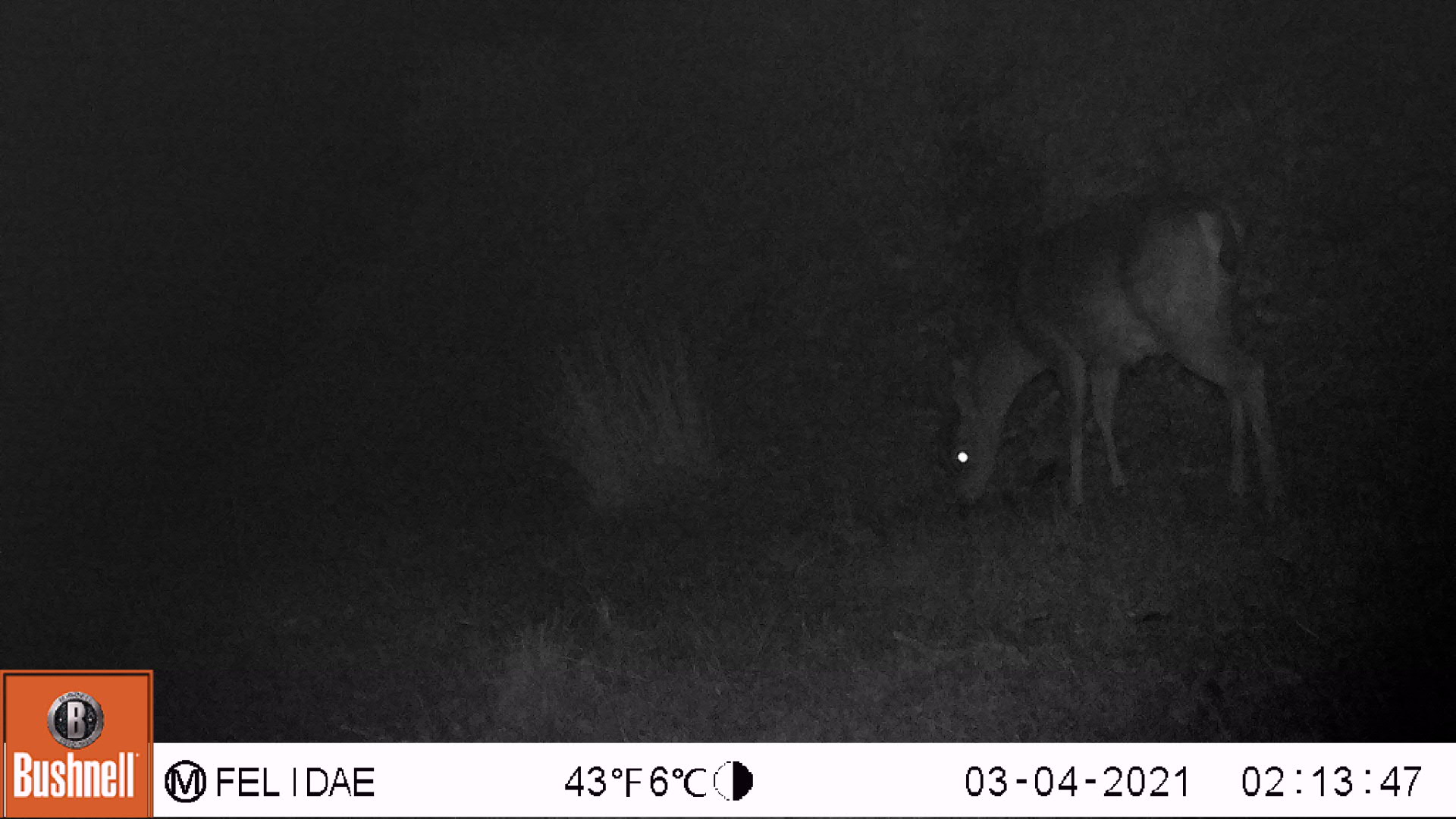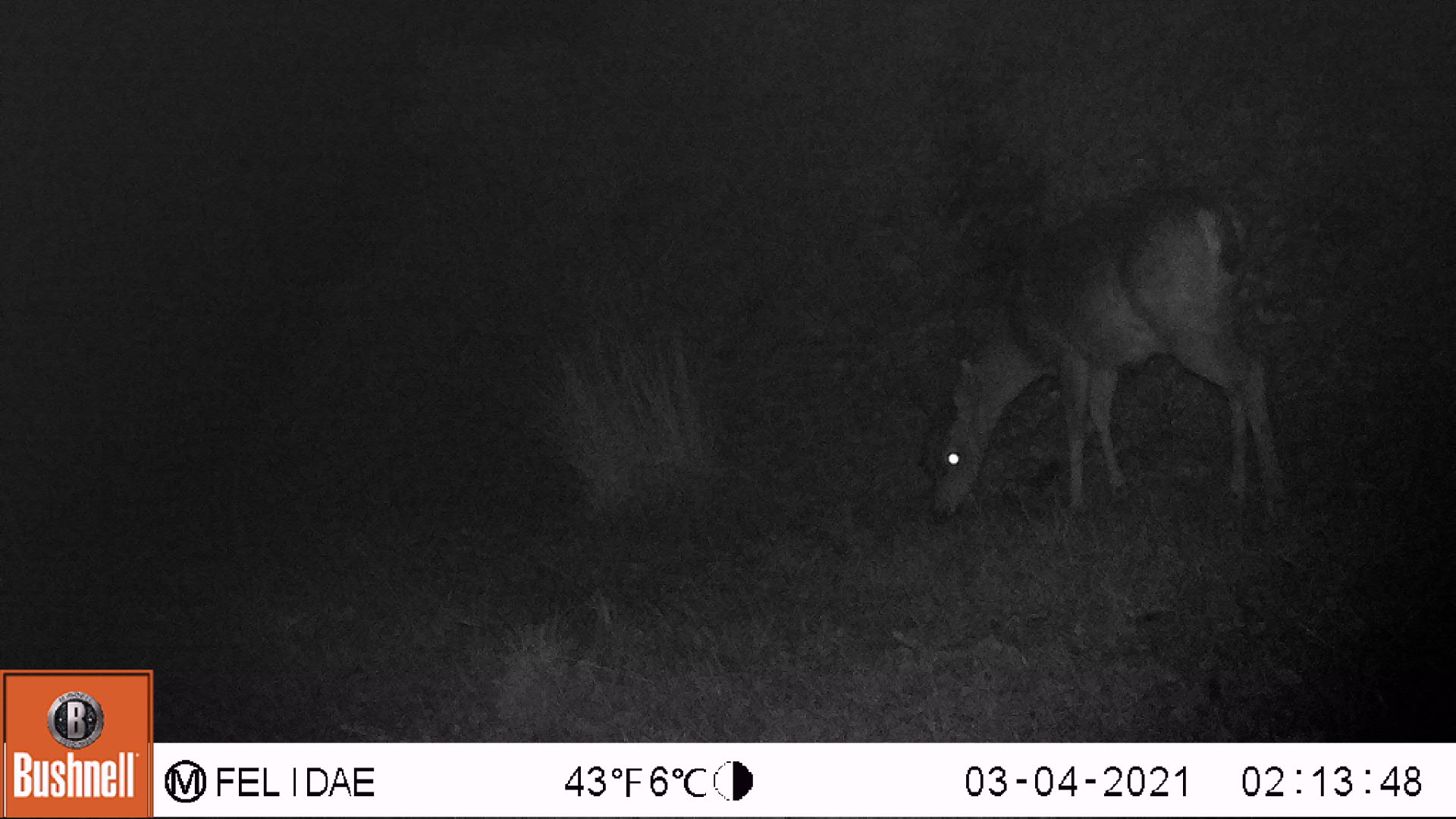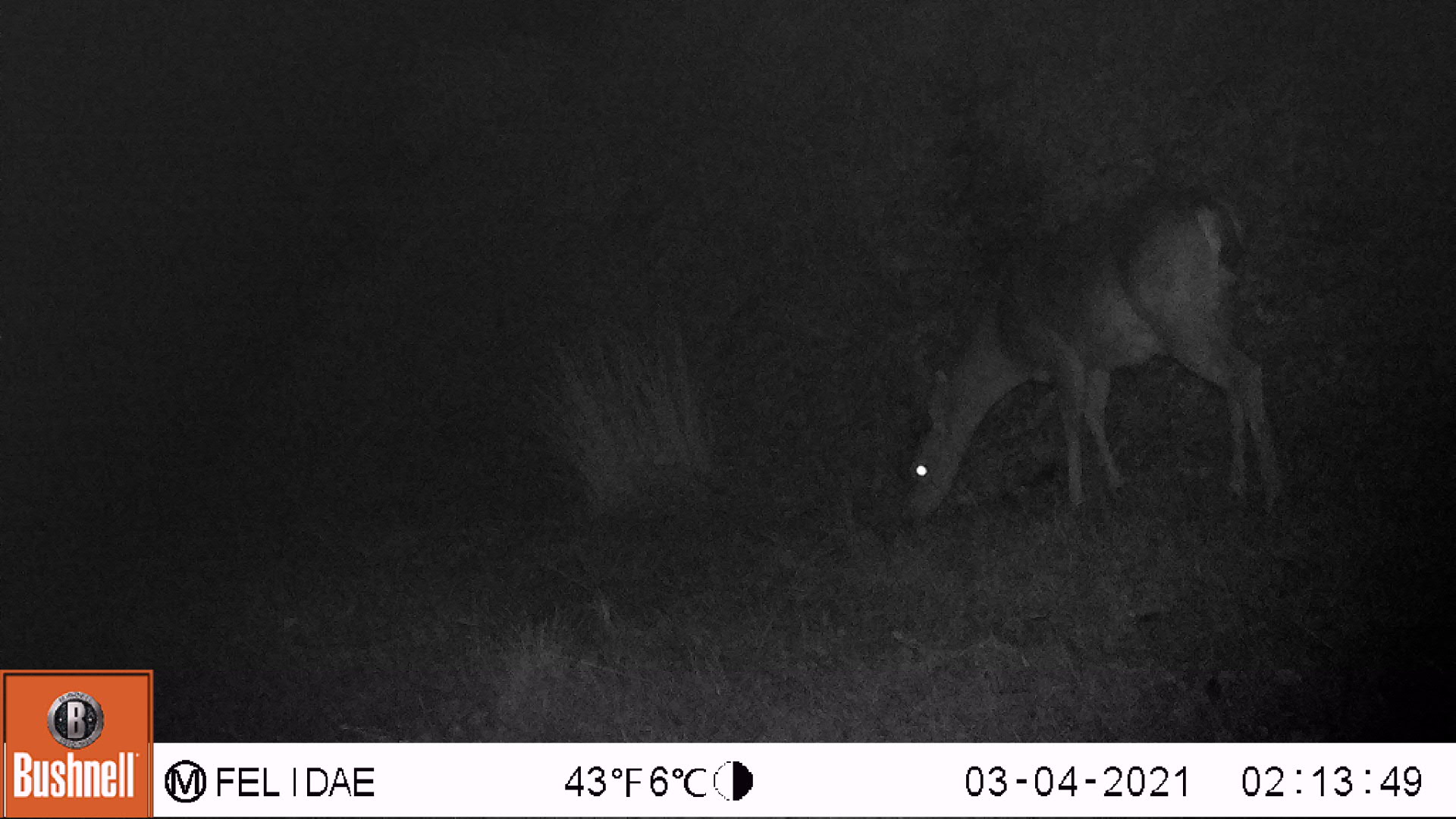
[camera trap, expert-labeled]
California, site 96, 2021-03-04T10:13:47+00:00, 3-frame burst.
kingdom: Animalia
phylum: Chordata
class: Mammalia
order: Artiodactyla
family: Cervidae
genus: Odocoileus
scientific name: Odocoileus hemionus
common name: mule deer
Mule deer (Odocoileus hemionus).